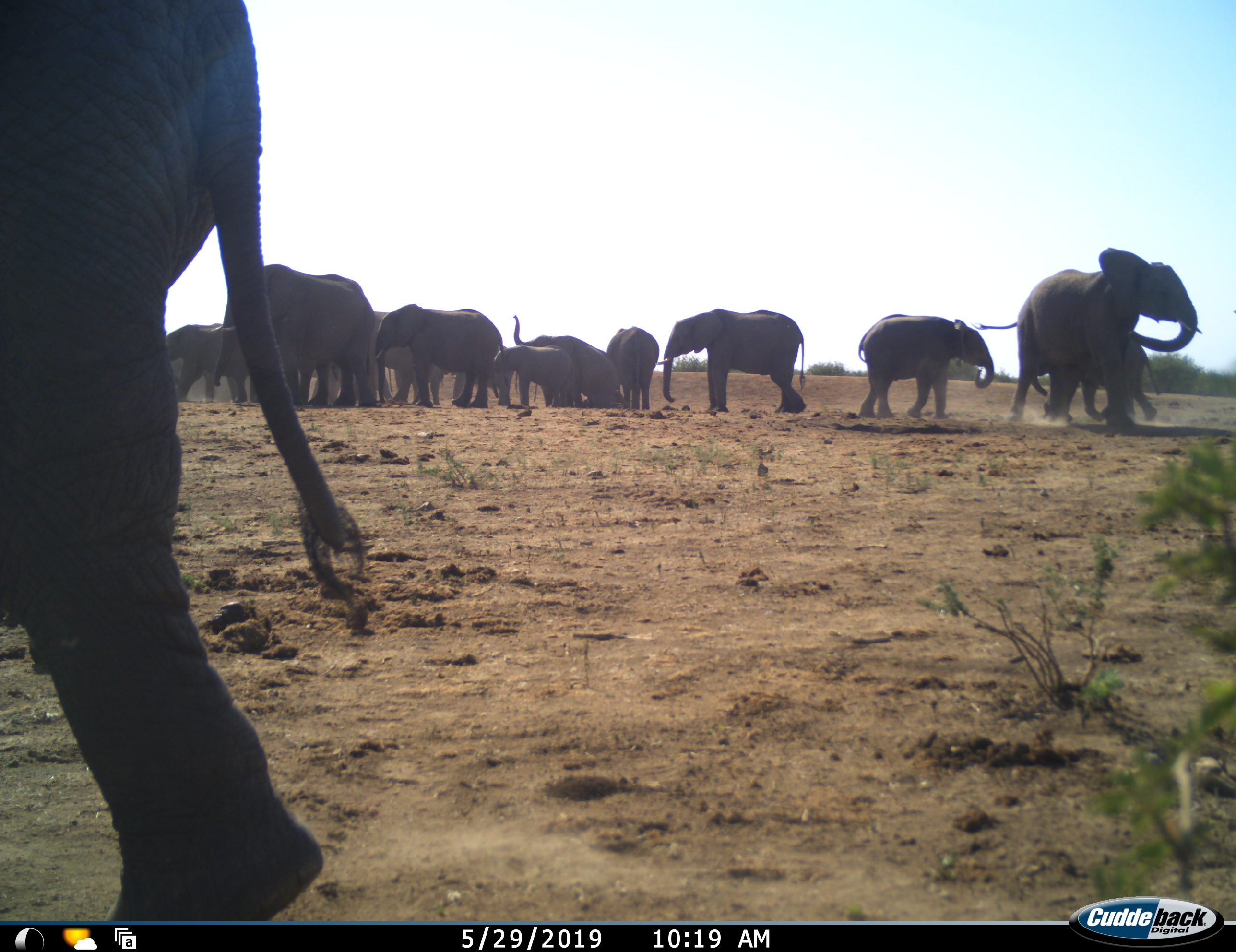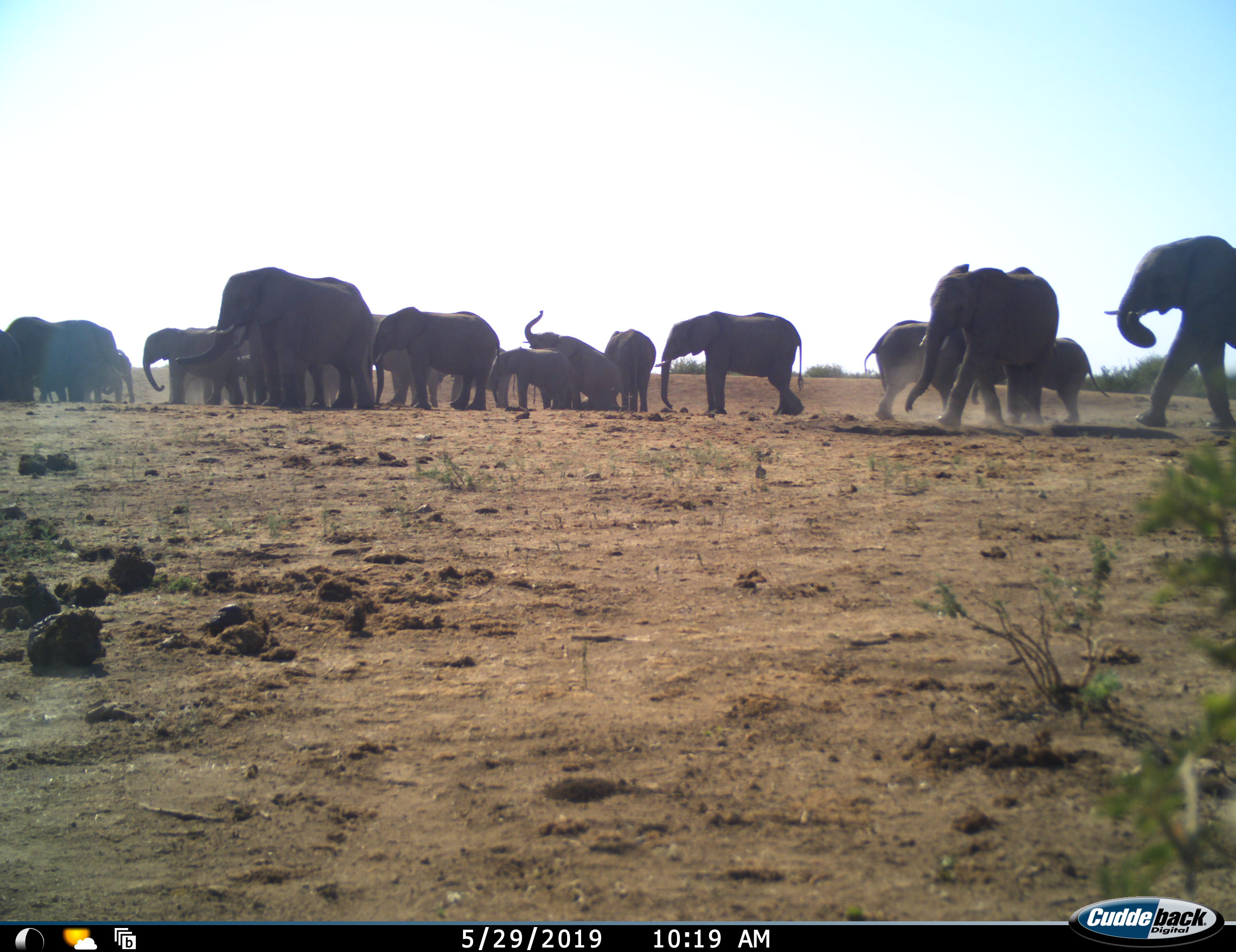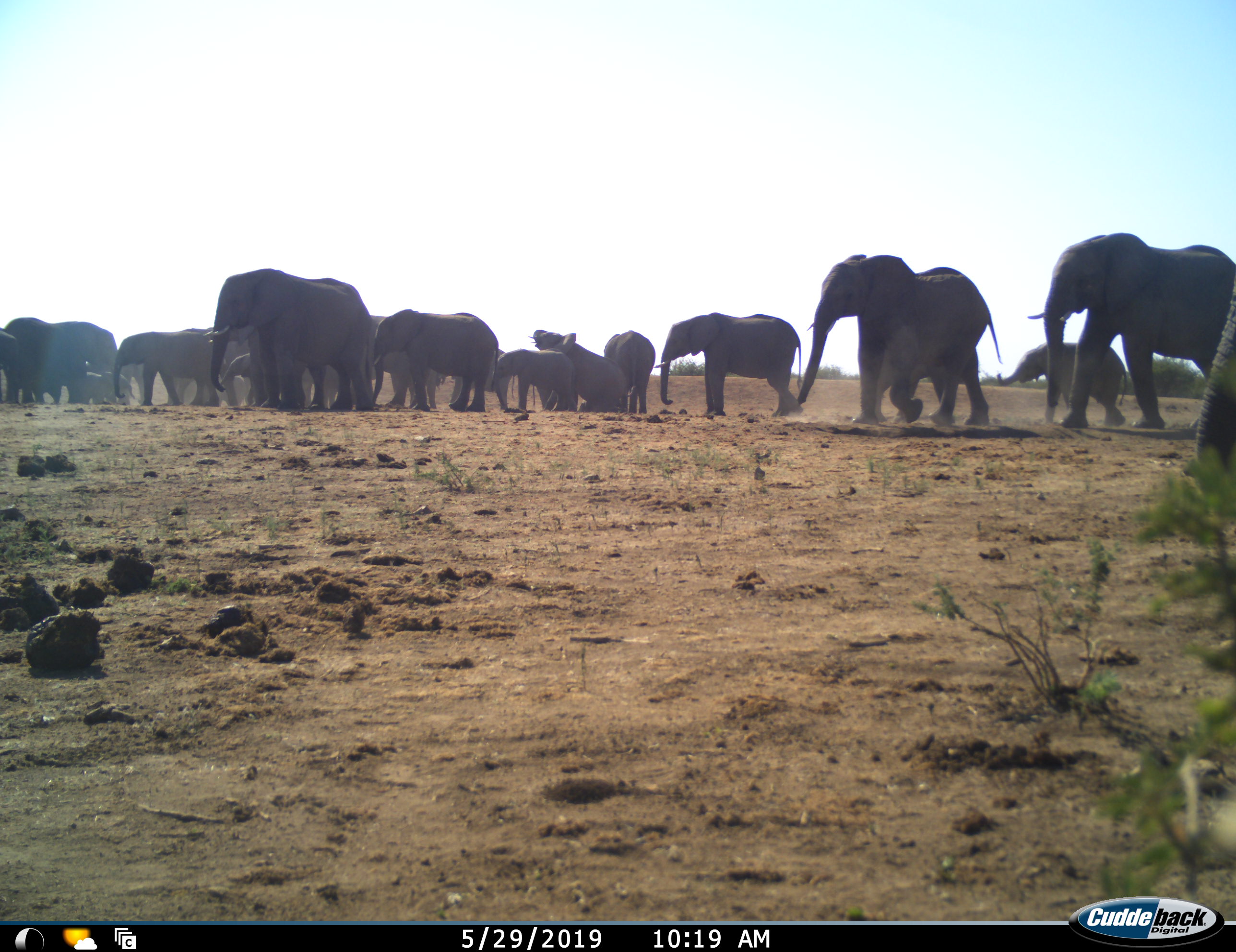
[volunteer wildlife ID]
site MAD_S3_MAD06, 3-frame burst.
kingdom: Animalia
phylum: Chordata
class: Mammalia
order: Proboscidea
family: Elephantidae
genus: Loxodonta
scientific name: Loxodonta africana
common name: african bush elephant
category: elephant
Elephant (african bush elephant) (Loxodonta africana), count 11-50. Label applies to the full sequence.